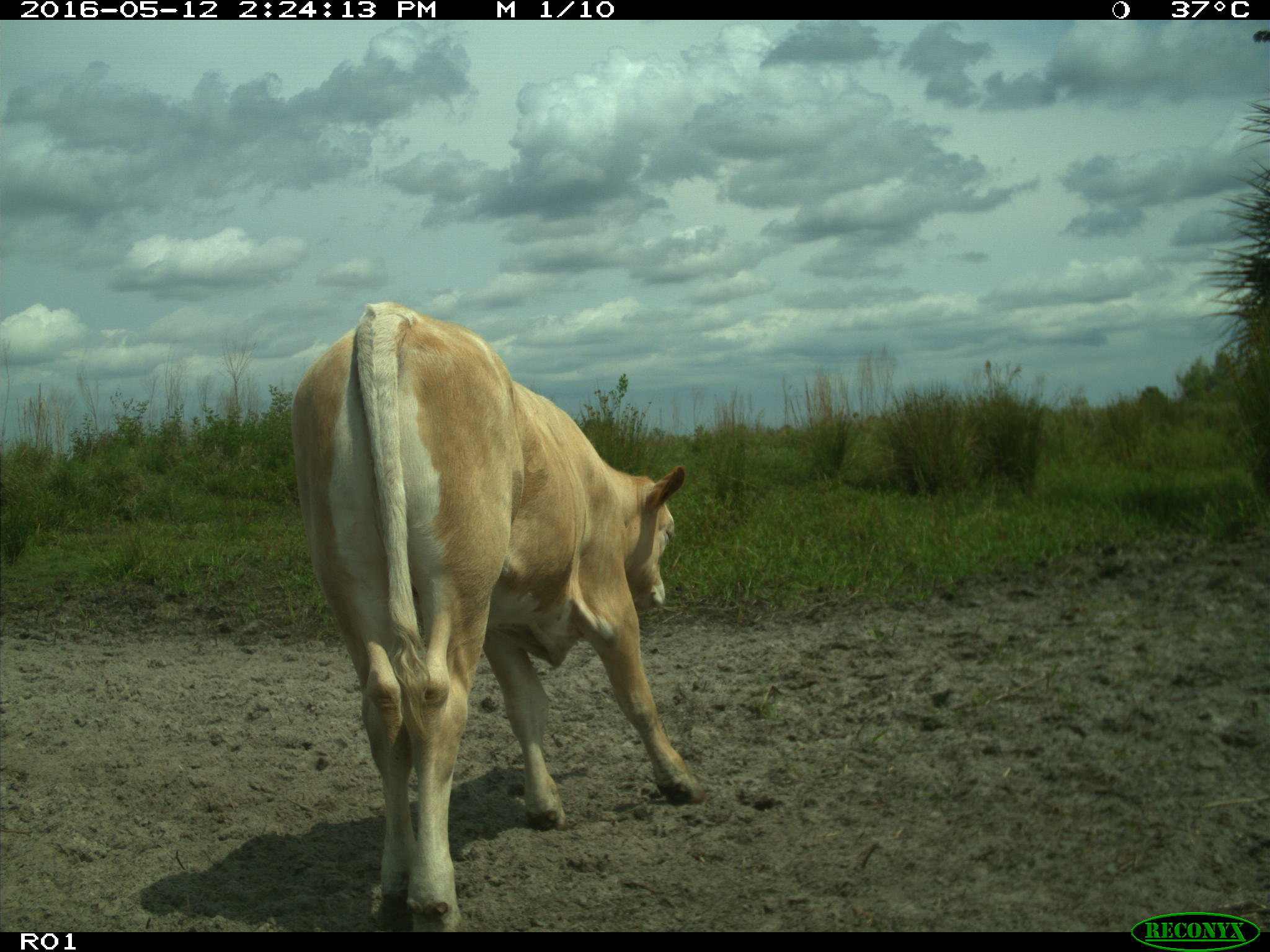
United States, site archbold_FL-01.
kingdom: Animalia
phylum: Chordata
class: Mammalia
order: Artiodactyla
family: Bovidae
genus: Bos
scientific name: Bos taurus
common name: domestic cow